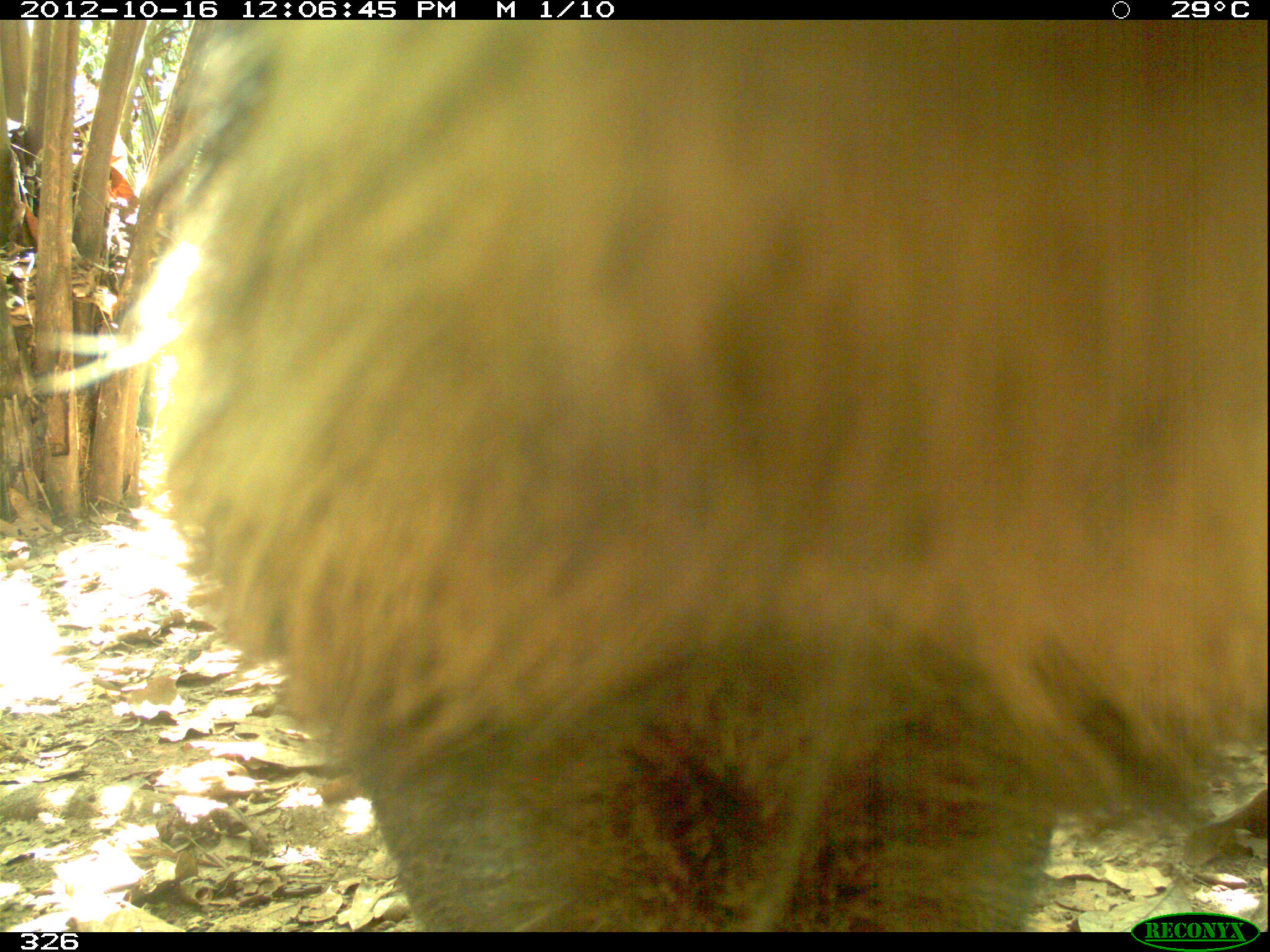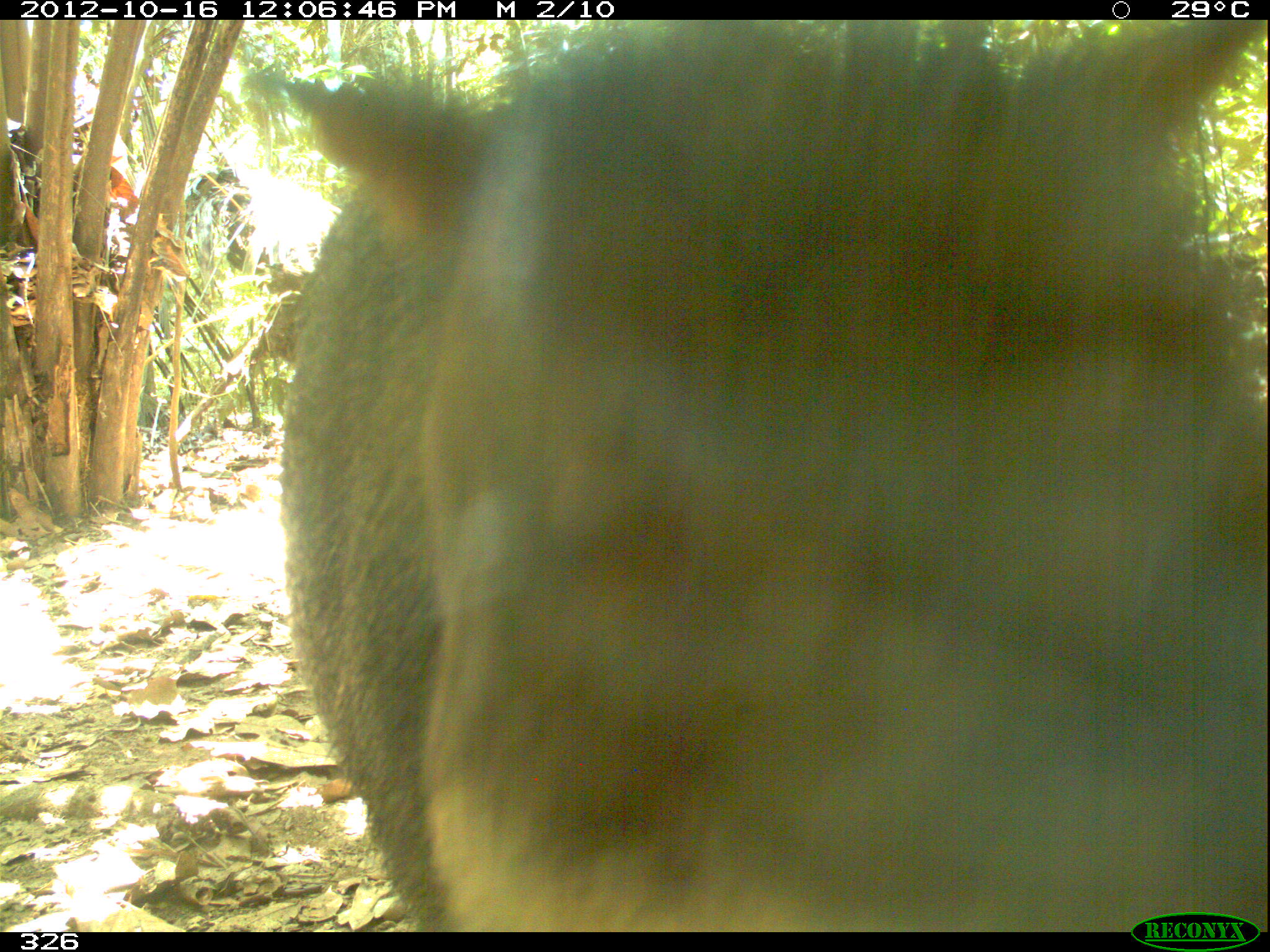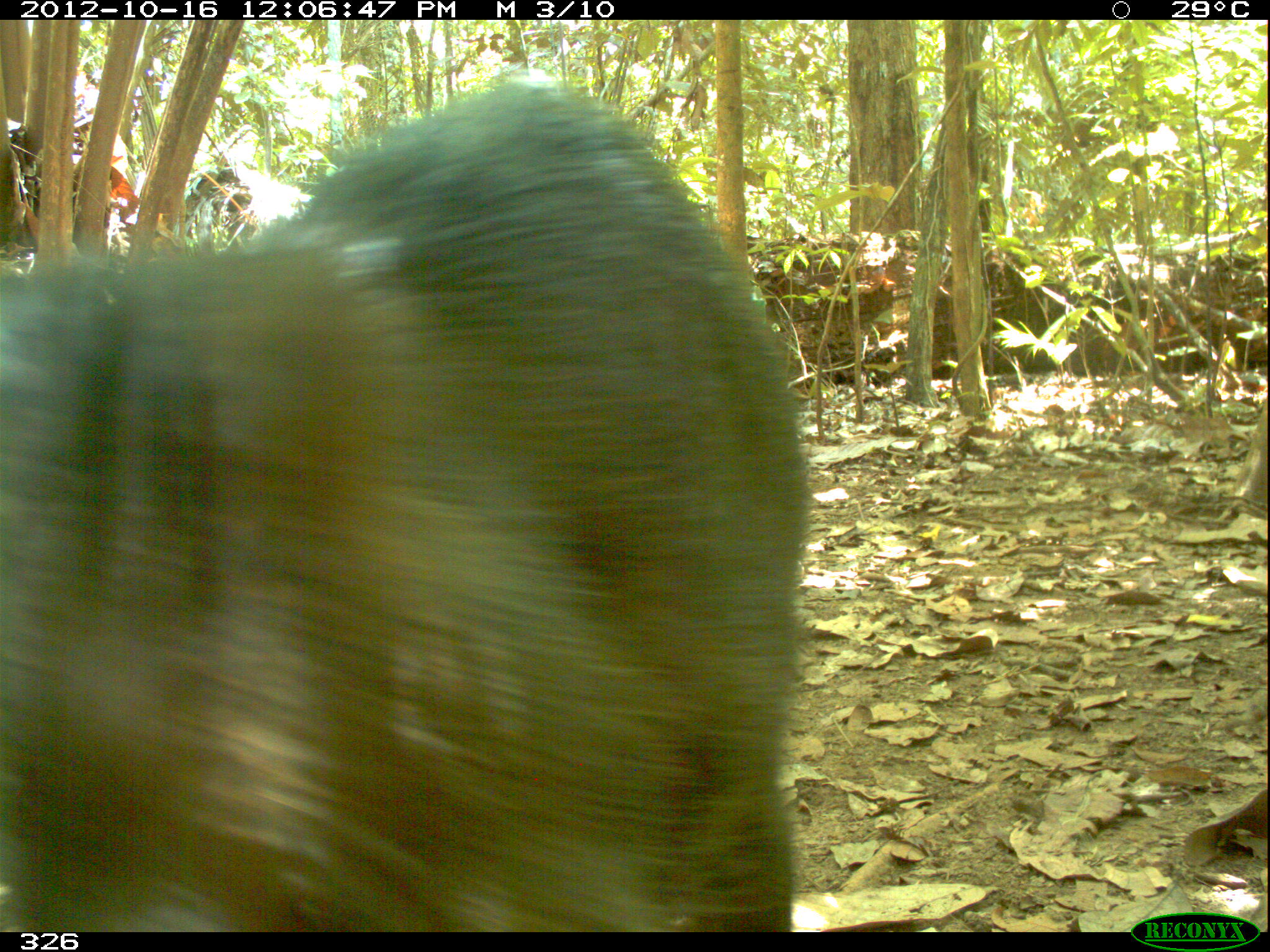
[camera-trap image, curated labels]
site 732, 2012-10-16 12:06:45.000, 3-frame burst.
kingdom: Animalia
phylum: Chordata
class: Mammalia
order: Artiodactyla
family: Tayassuidae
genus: Tayassu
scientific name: Tayassu pecari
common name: white-lipped peccary